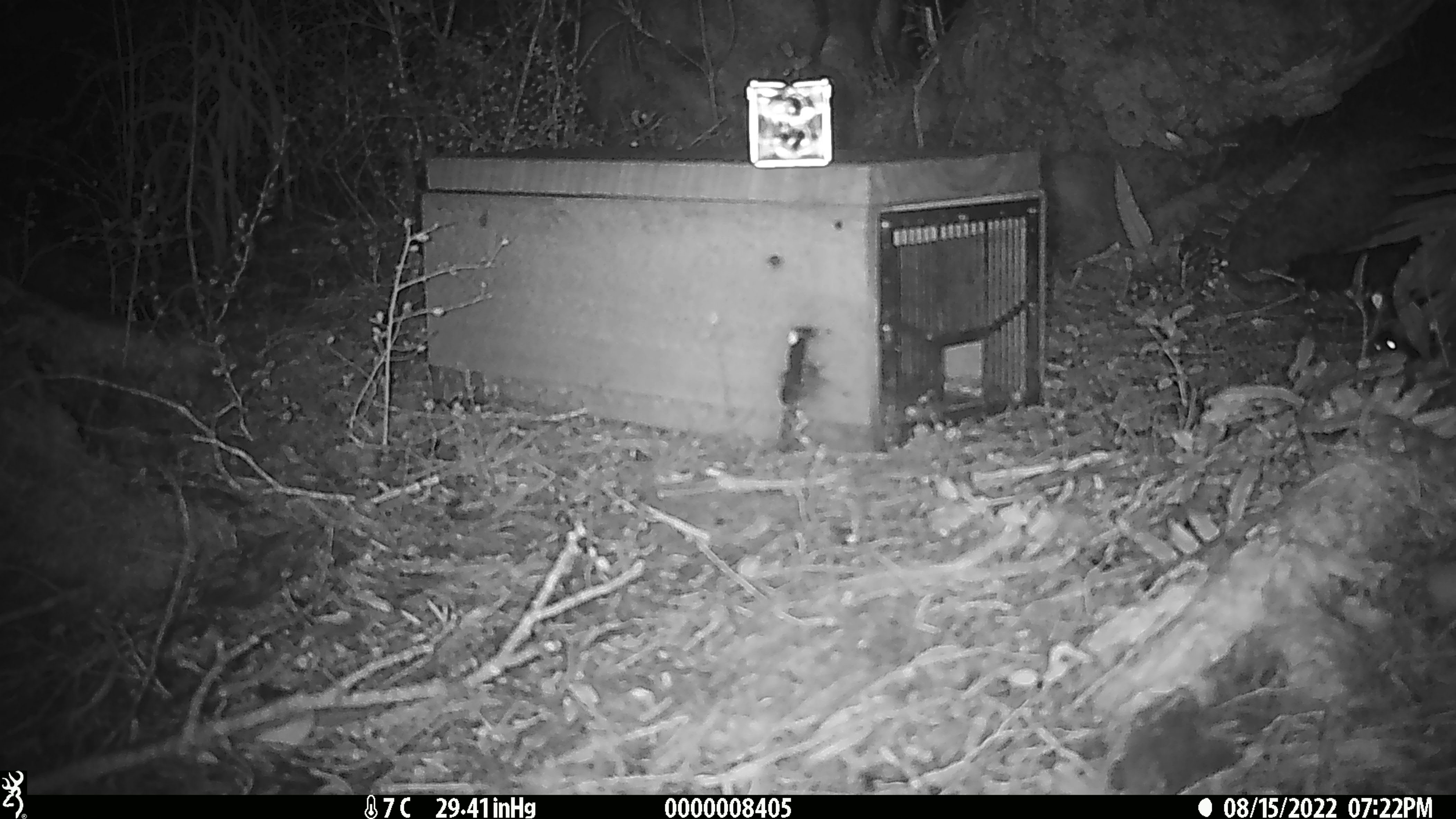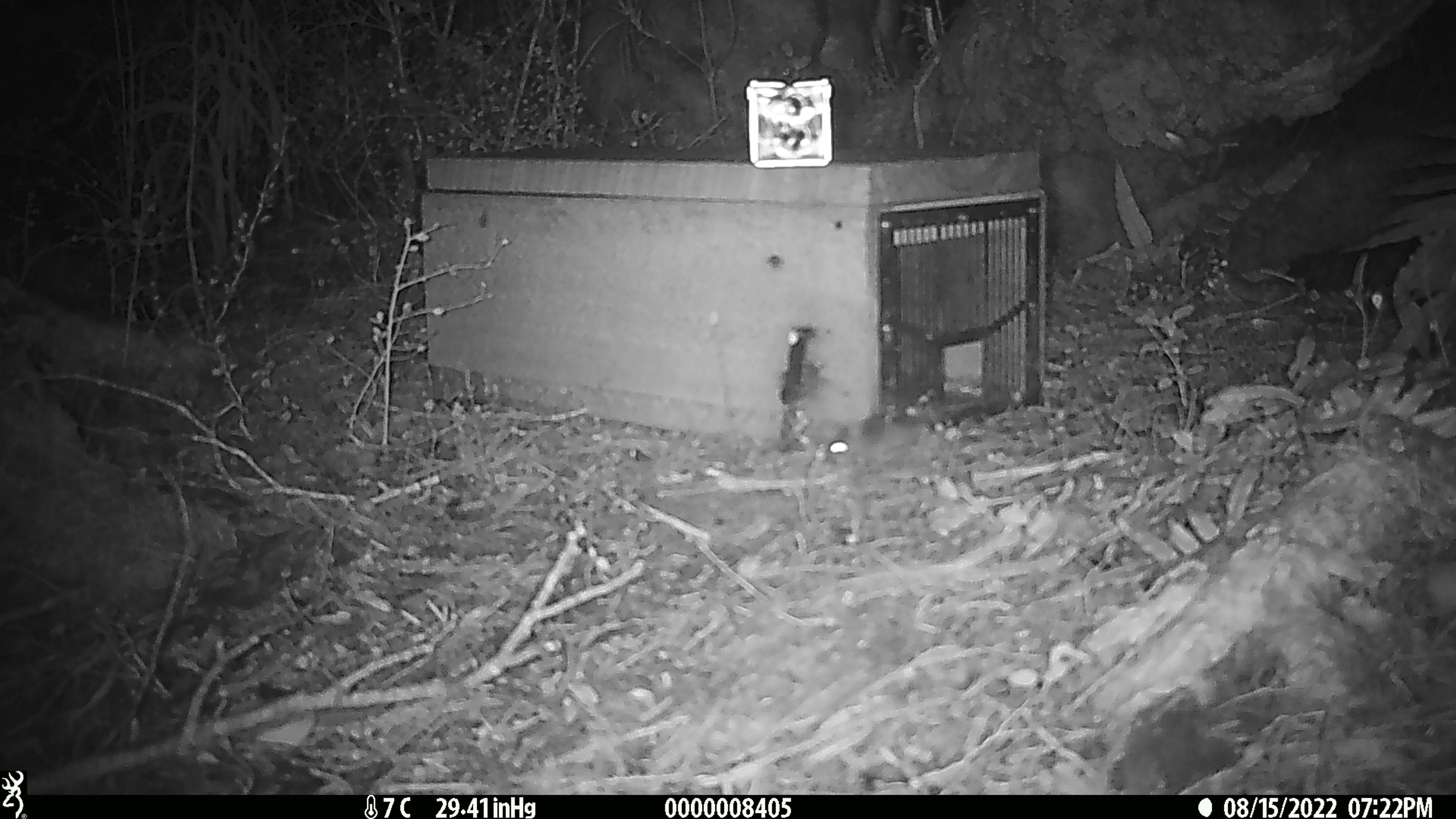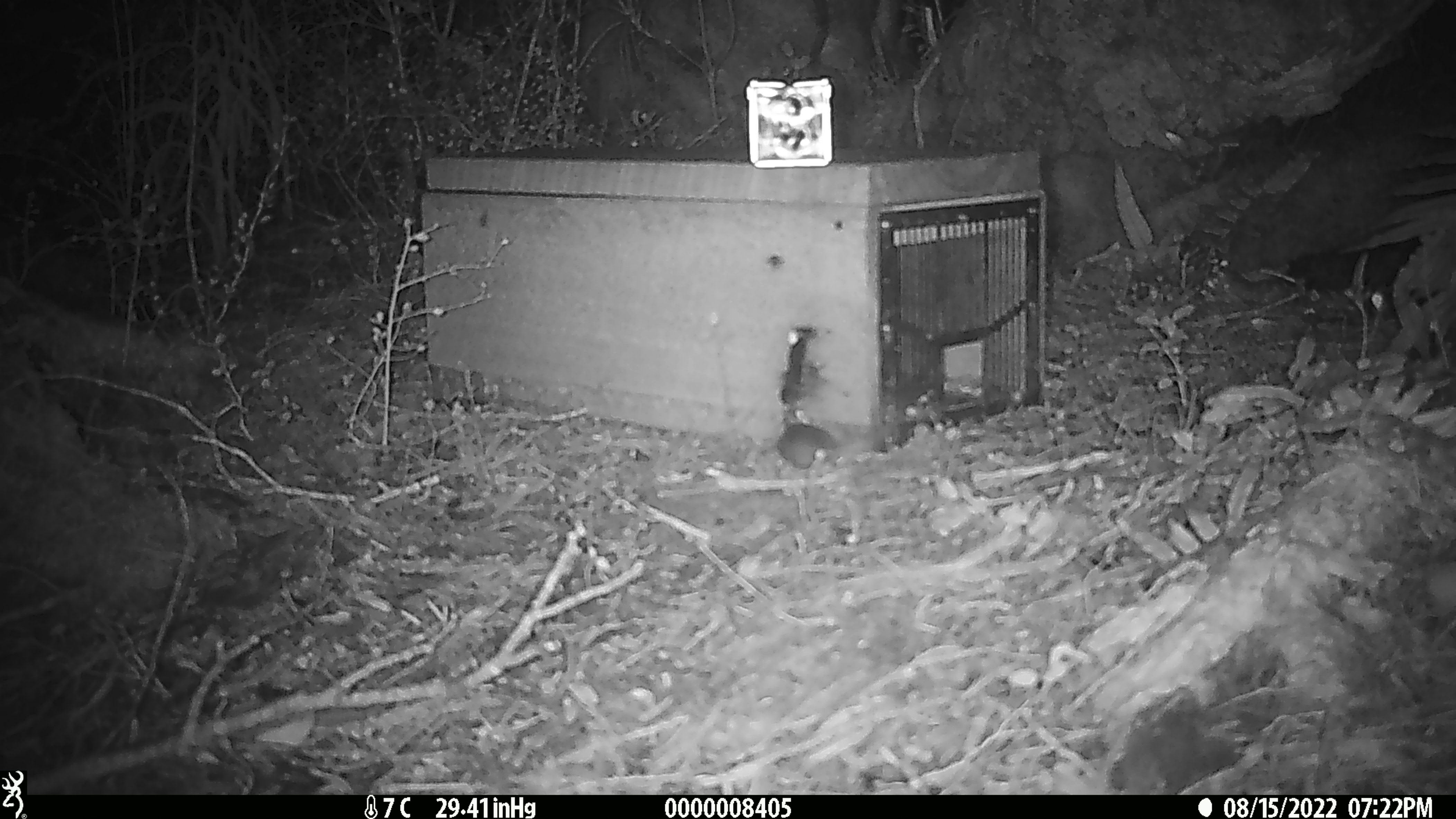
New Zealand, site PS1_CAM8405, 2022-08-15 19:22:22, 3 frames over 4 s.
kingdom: Animalia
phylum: Chordata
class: Mammalia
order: Rodentia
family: Muridae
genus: Mus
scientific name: Mus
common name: mouse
Mouse (Mus).